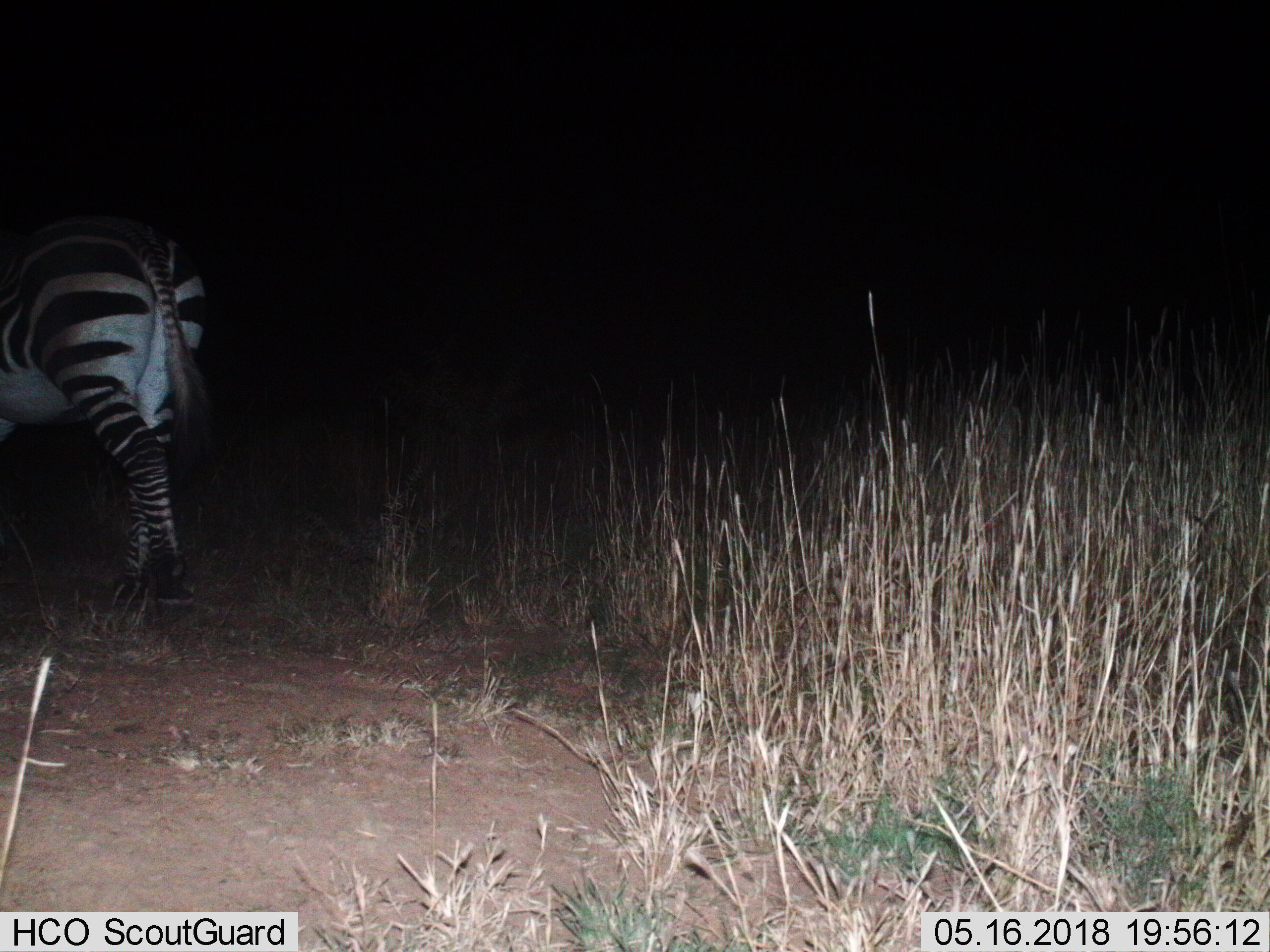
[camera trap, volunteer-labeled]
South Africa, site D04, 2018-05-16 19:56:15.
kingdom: Animalia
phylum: Chordata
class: Mammalia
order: Perissodactyla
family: Equidae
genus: Equus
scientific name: Equus zebra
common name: mountain zebra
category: zebramountain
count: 1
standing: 25%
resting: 0%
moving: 75%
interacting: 0%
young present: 0%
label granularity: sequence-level